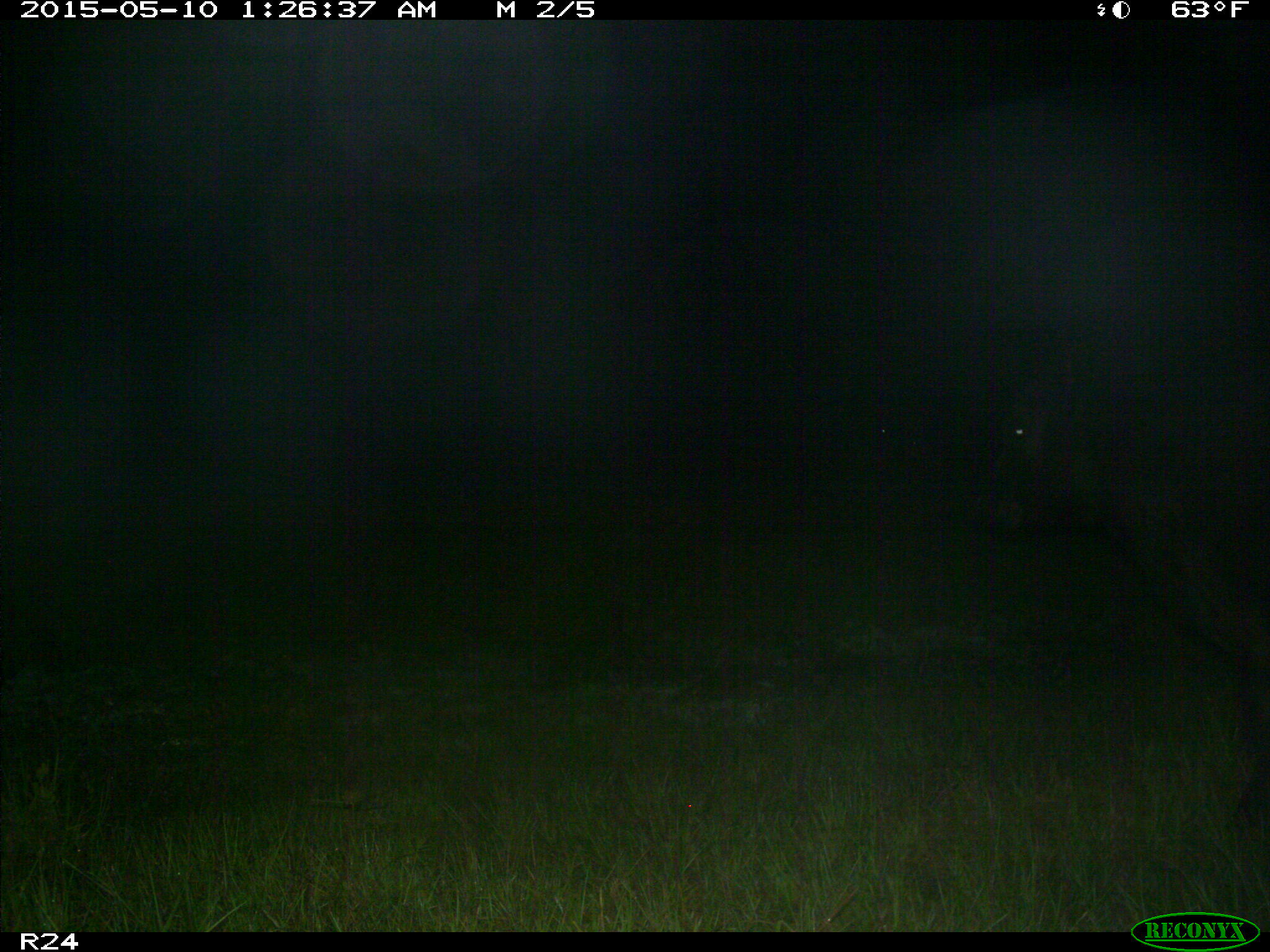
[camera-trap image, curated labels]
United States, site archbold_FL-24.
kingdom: Animalia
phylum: Chordata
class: Mammalia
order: Artiodactyla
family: Bovidae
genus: Bos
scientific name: Bos taurus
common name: domestic cow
Bos taurus (domestic cow).